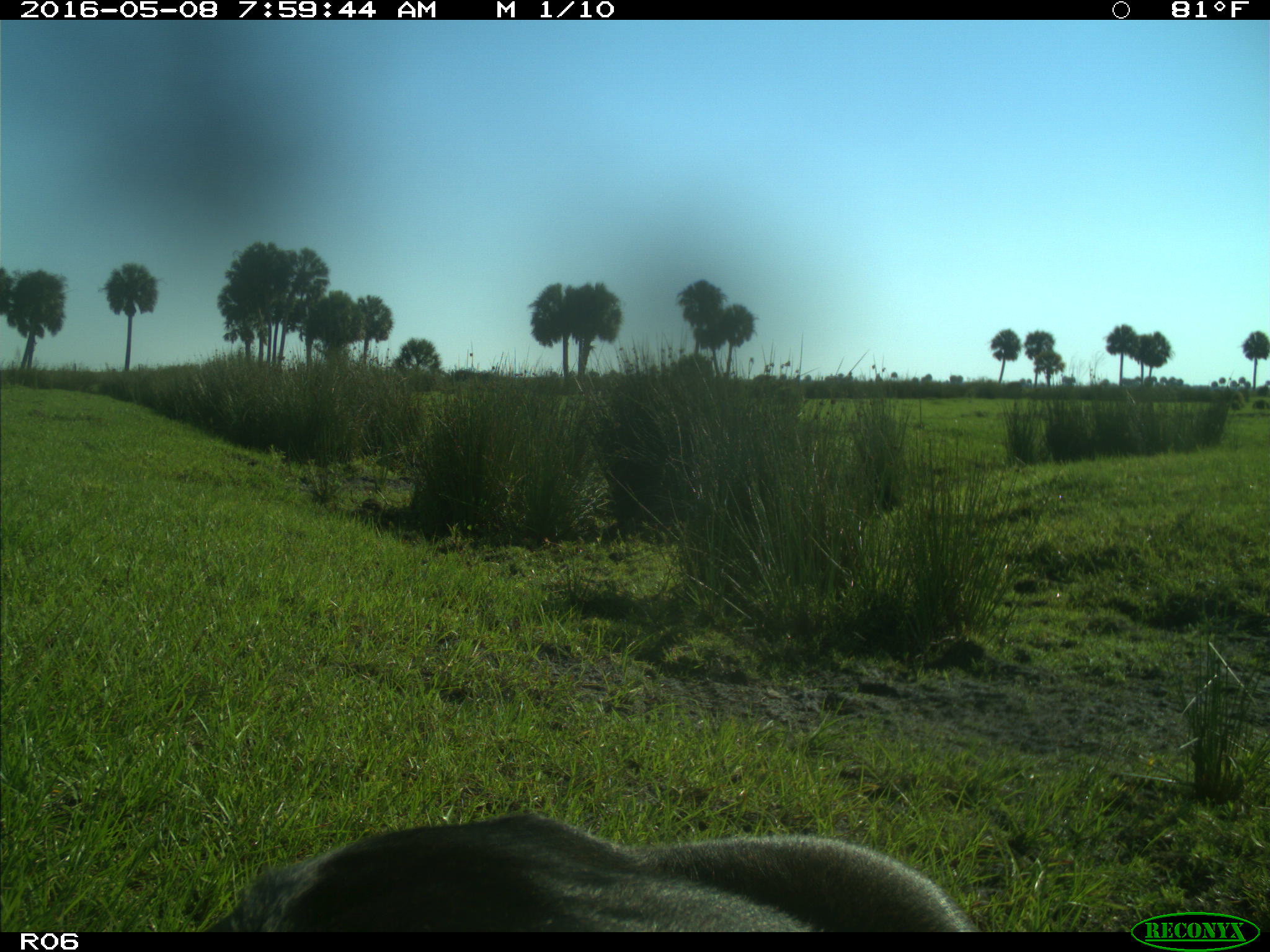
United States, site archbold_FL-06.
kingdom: Animalia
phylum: Chordata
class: Mammalia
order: Artiodactyla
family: Bovidae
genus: Bos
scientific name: Bos taurus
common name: domestic cow